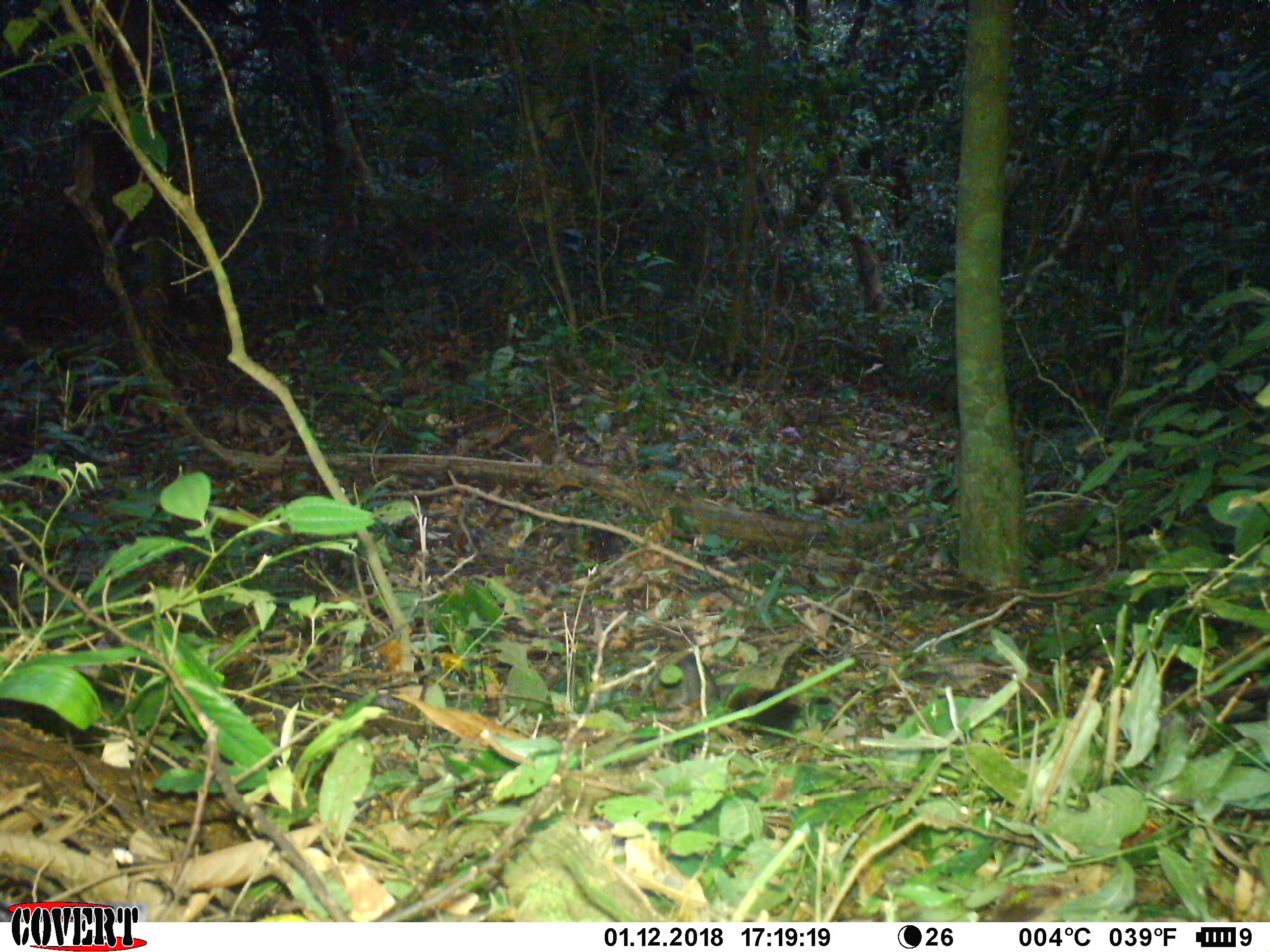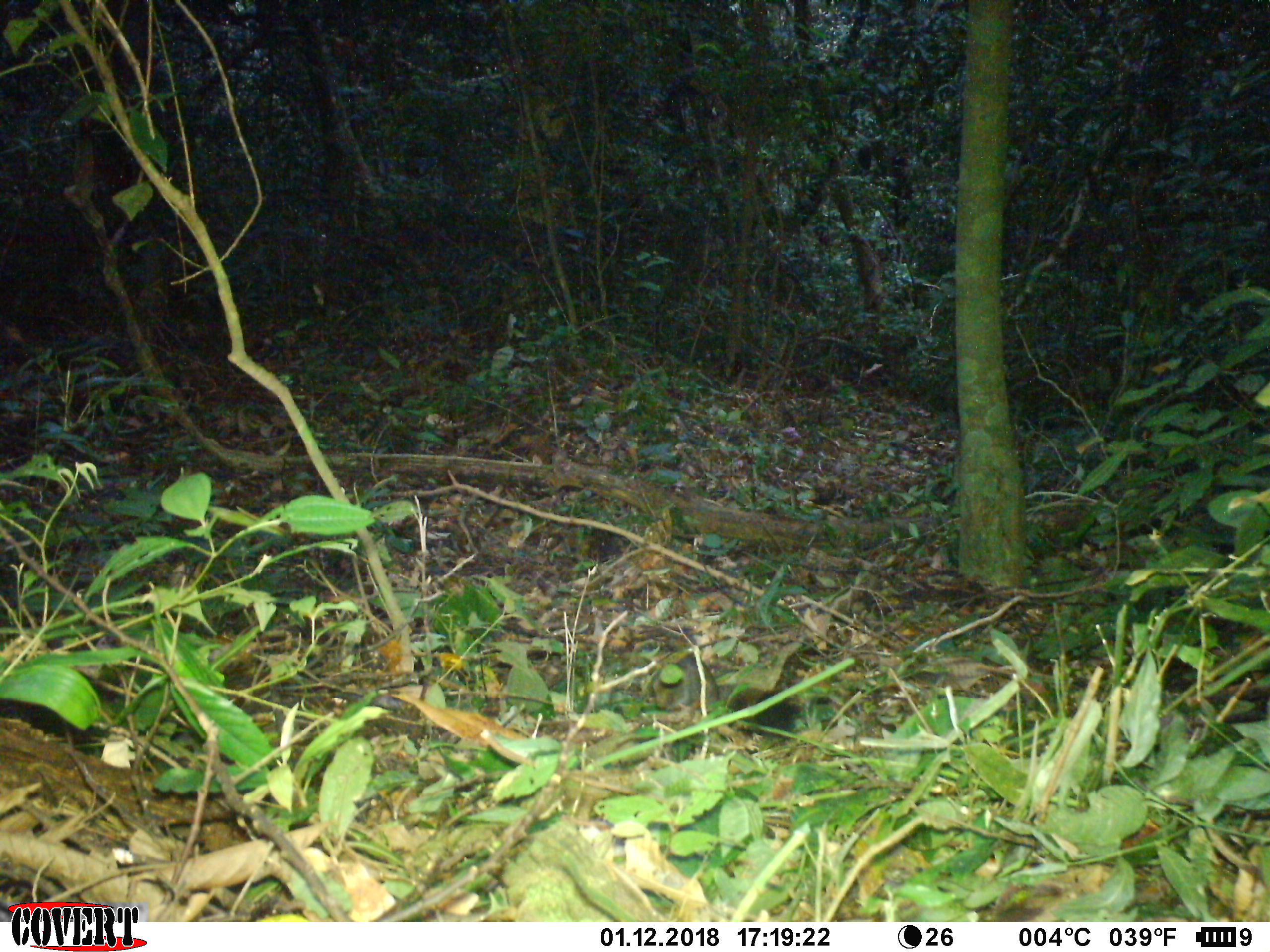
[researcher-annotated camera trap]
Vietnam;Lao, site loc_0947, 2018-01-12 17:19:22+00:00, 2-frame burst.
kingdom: Animalia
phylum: Chordata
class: Mammalia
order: Rodentia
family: Sciuridae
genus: Sciurus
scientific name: Sciurus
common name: squirrel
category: unidentified squirrel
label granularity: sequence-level